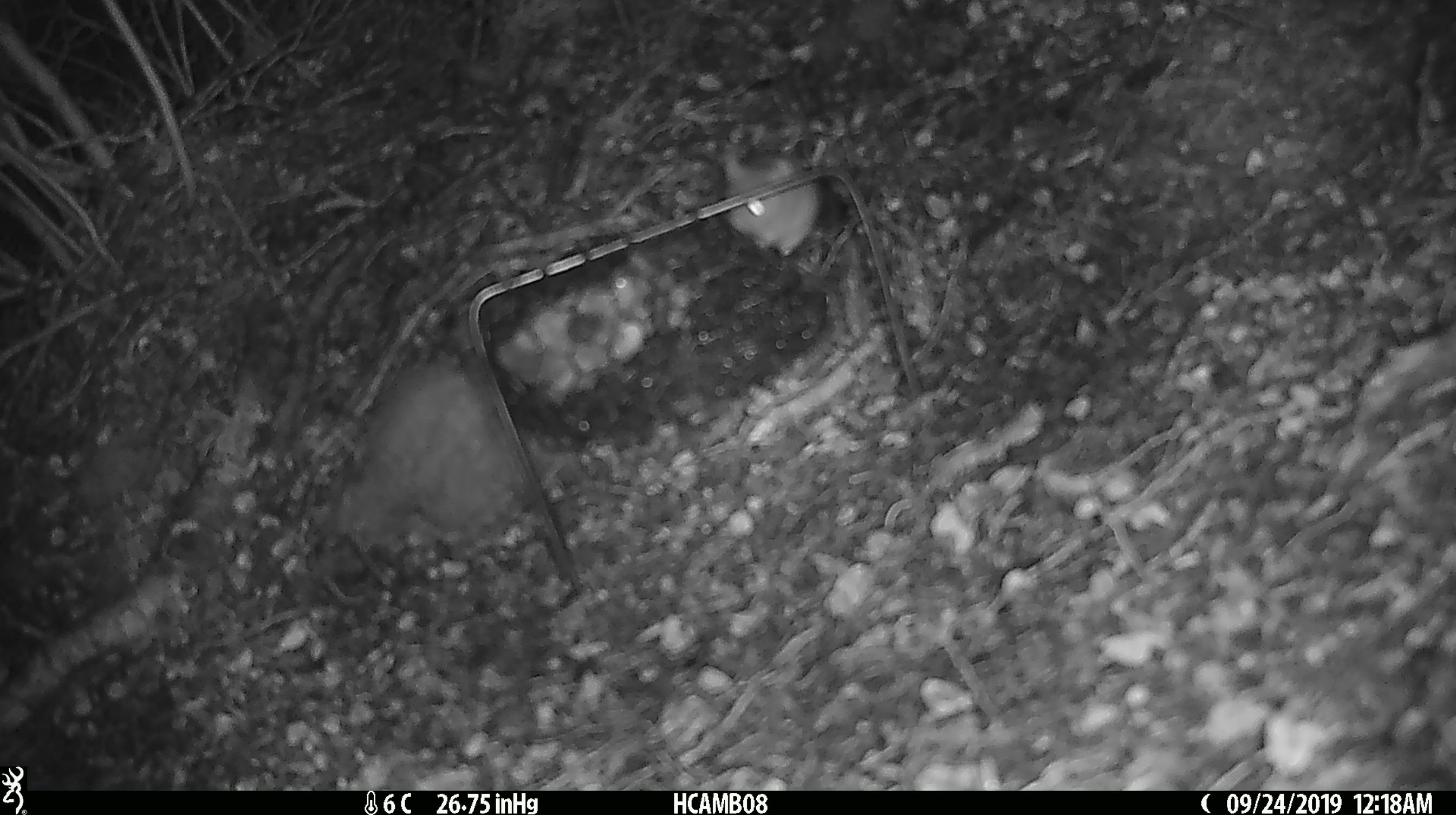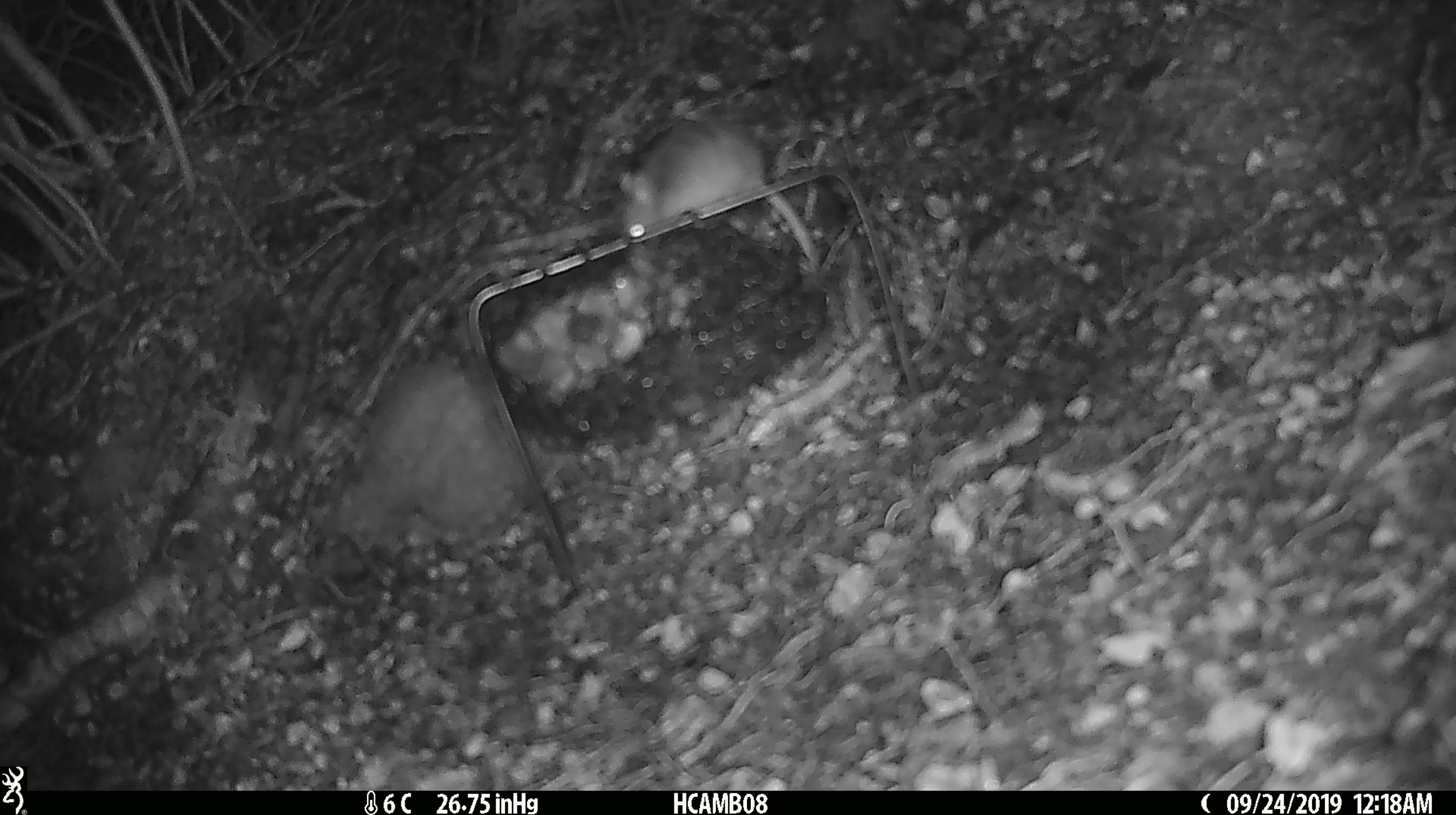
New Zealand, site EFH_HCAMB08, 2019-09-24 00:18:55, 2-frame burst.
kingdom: Animalia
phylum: Chordata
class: Mammalia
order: Rodentia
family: Muridae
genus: Mus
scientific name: Mus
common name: mouse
Mouse (Mus).